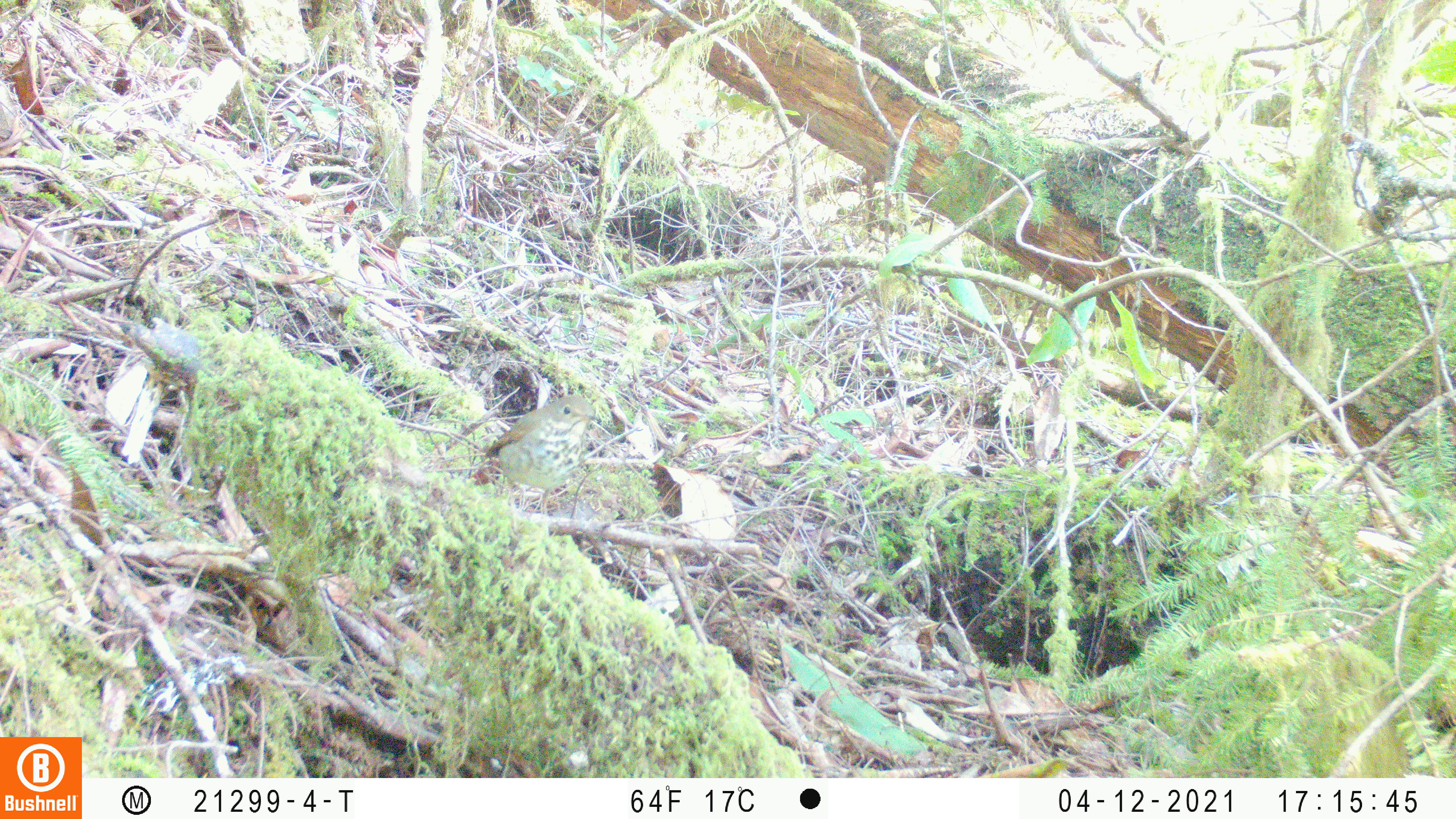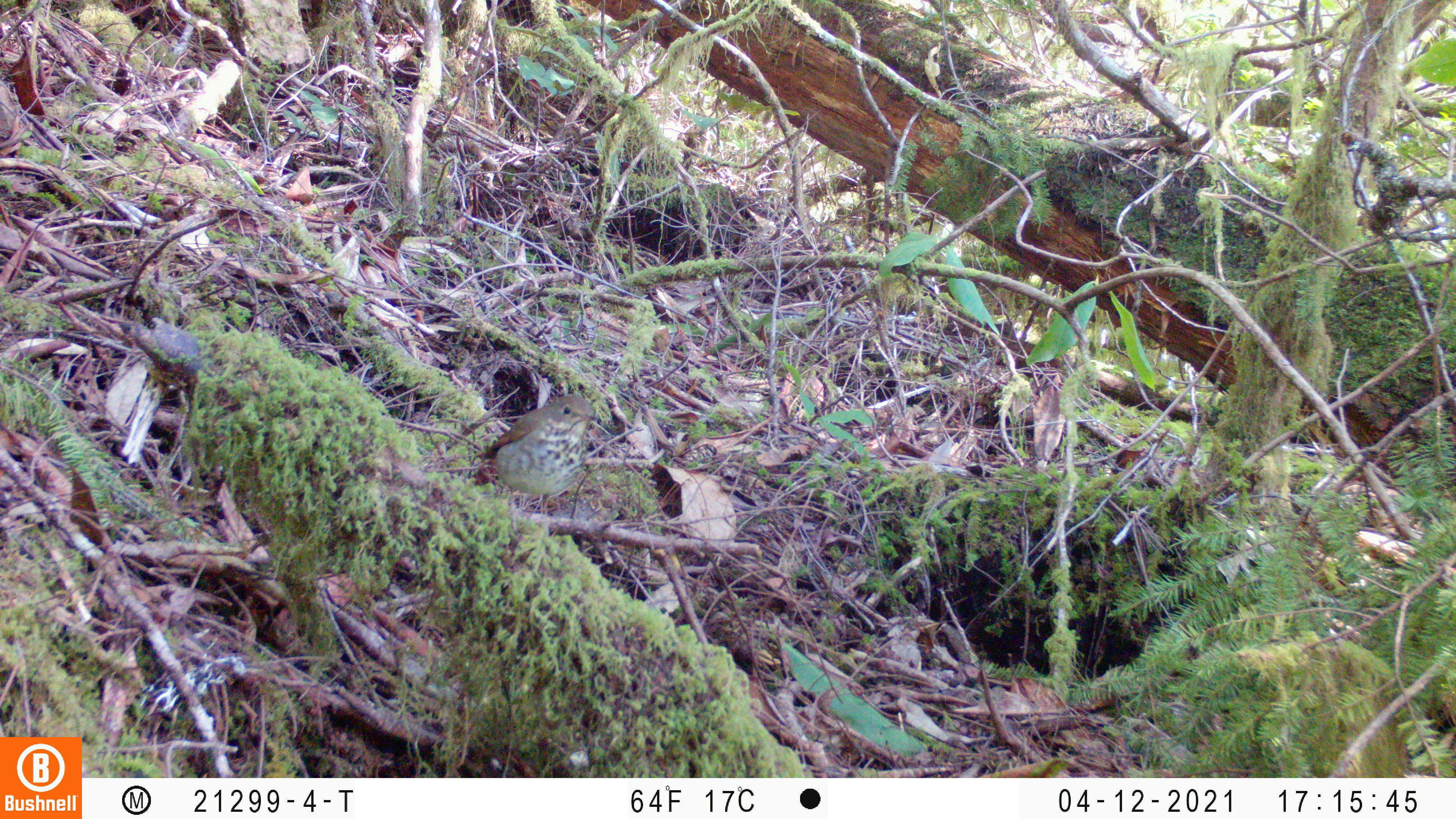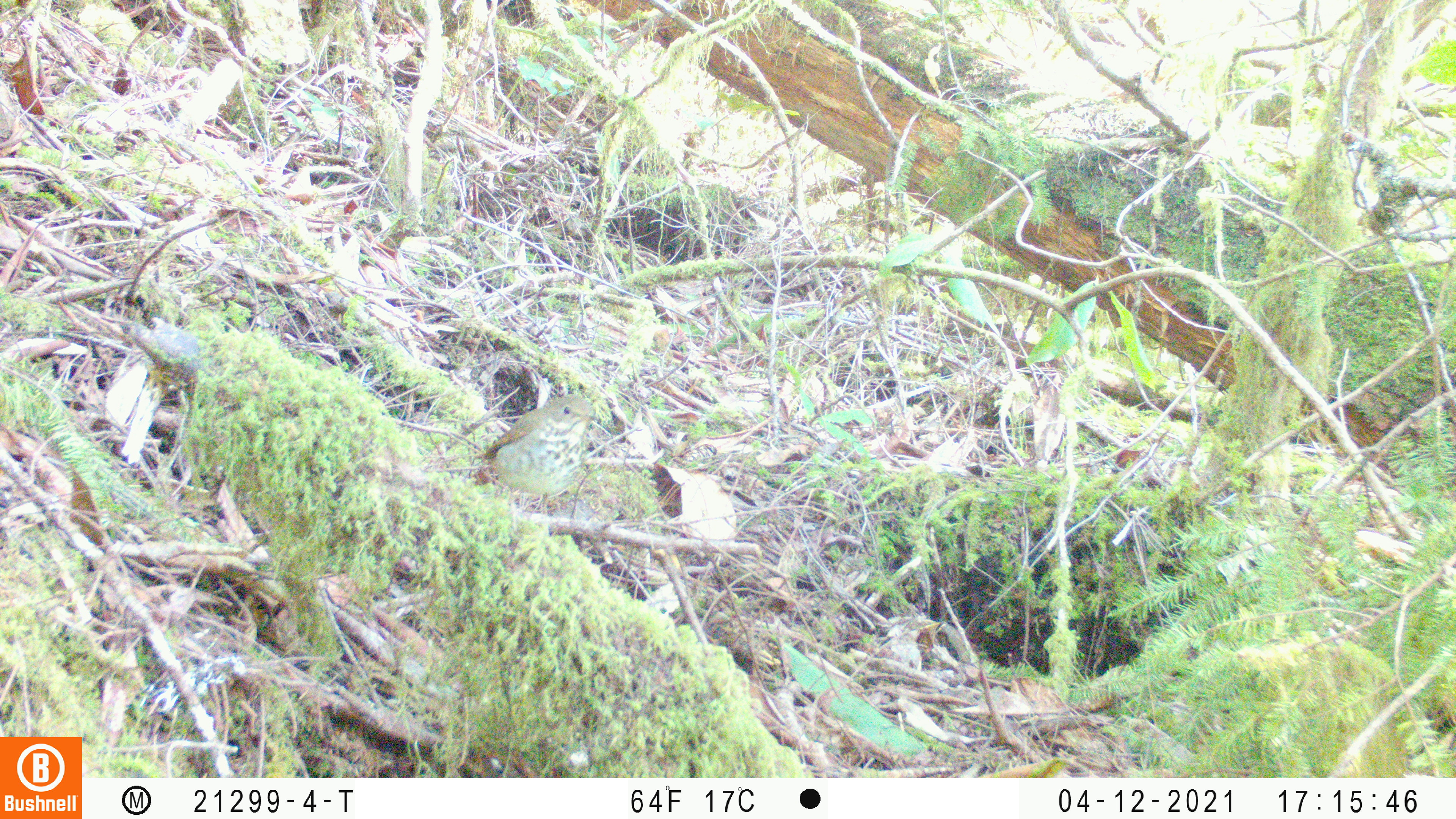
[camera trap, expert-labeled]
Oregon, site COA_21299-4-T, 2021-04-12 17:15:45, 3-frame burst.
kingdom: Animalia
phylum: Chordata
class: Aves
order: Passeriformes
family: Turdidae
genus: Catharus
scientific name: Catharus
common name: brown thrushes and nightingale-thrushes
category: catharus species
Catharus species (brown thrushes and nightingale-thrushes) (Catharus).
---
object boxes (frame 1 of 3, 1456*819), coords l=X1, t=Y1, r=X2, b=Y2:
catharus species: l=479, t=388, r=603, b=520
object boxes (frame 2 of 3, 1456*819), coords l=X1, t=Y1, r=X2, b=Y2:
catharus species: l=476, t=394, r=600, b=519